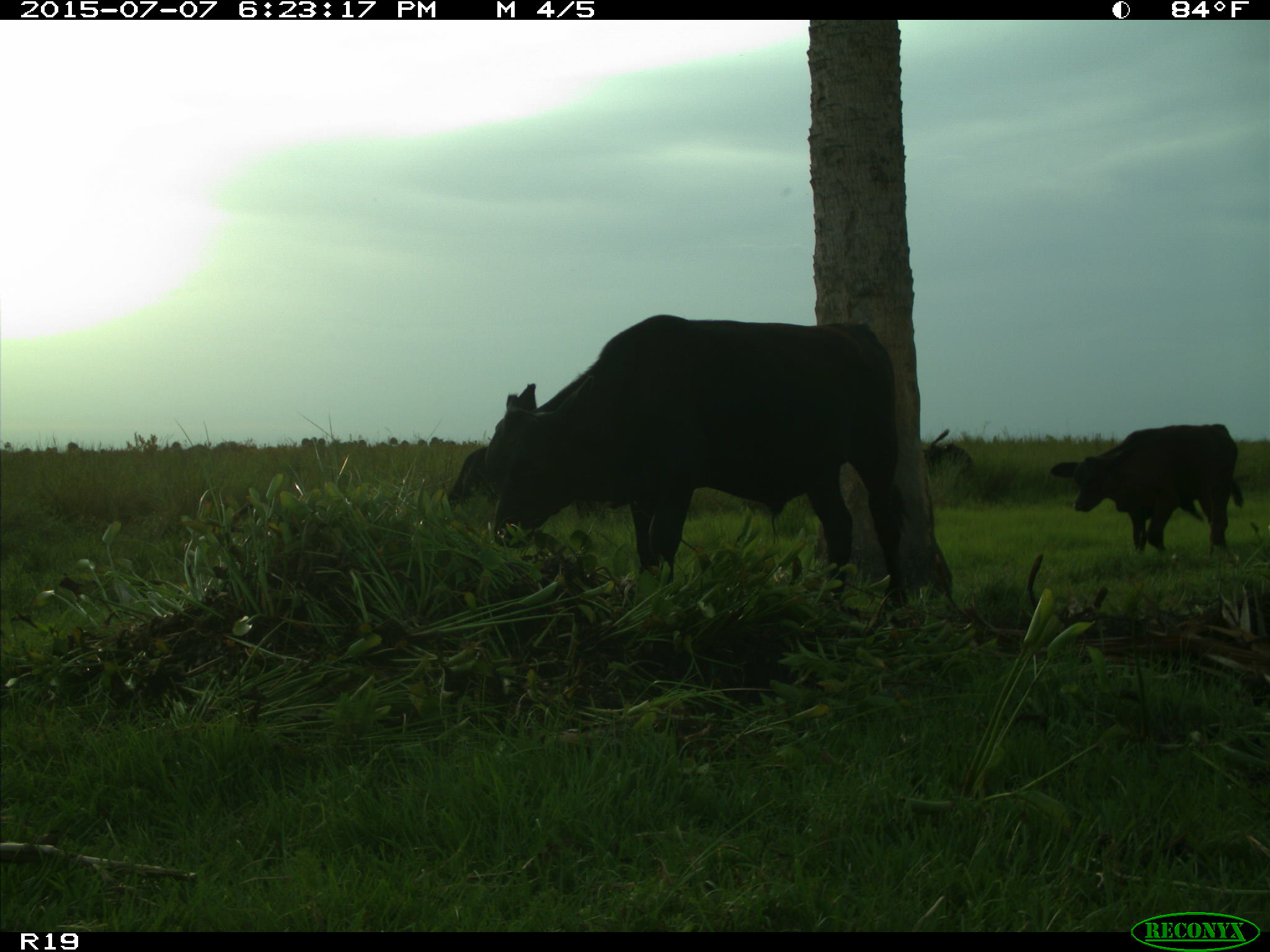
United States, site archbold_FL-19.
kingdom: Animalia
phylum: Chordata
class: Mammalia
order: Artiodactyla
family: Bovidae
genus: Bos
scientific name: Bos taurus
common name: domestic cow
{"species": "Bos taurus (domestic cow)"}